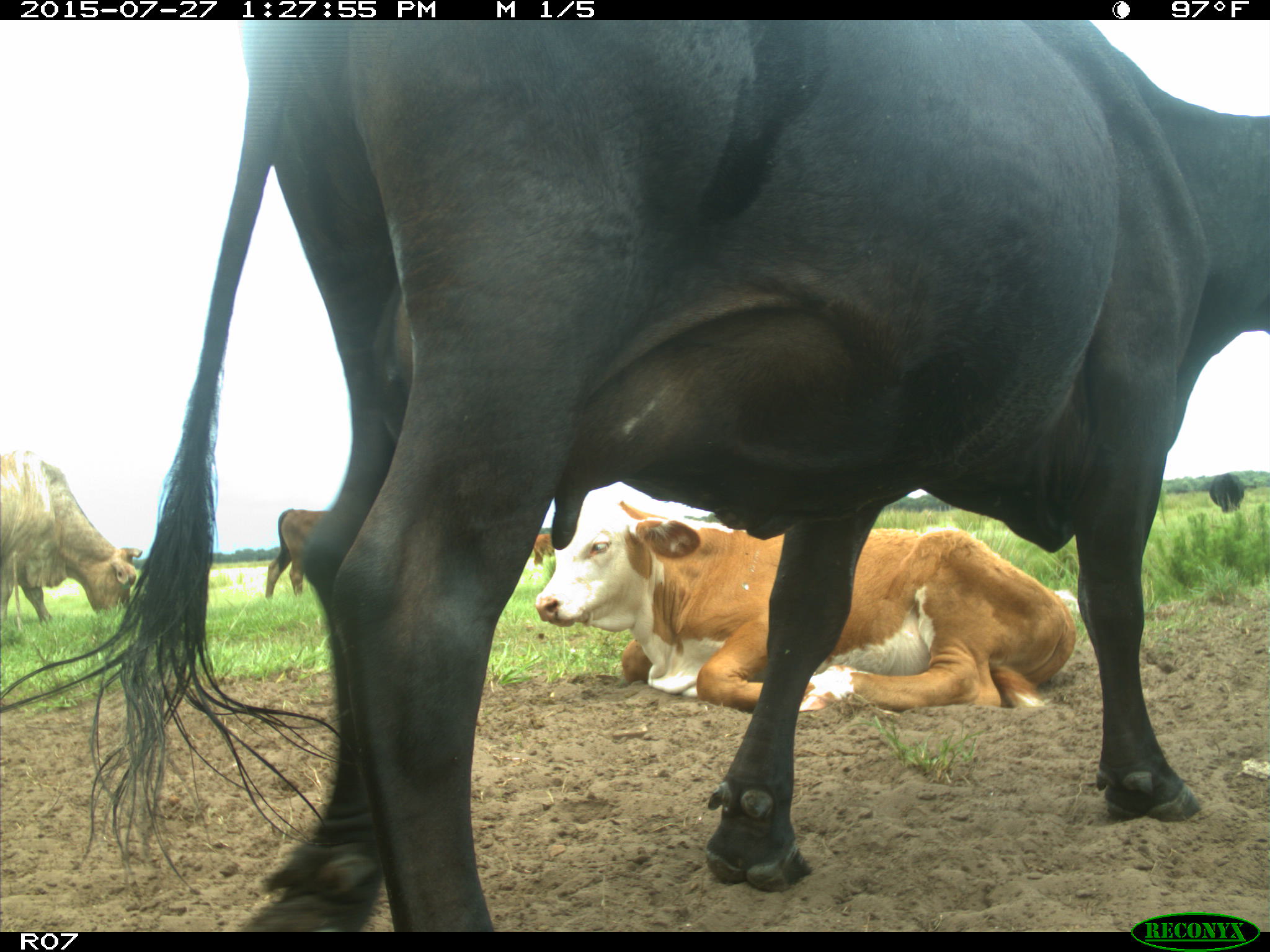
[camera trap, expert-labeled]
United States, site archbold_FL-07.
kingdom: Animalia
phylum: Chordata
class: Mammalia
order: Artiodactyla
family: Bovidae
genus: Bos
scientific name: Bos taurus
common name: domestic cow